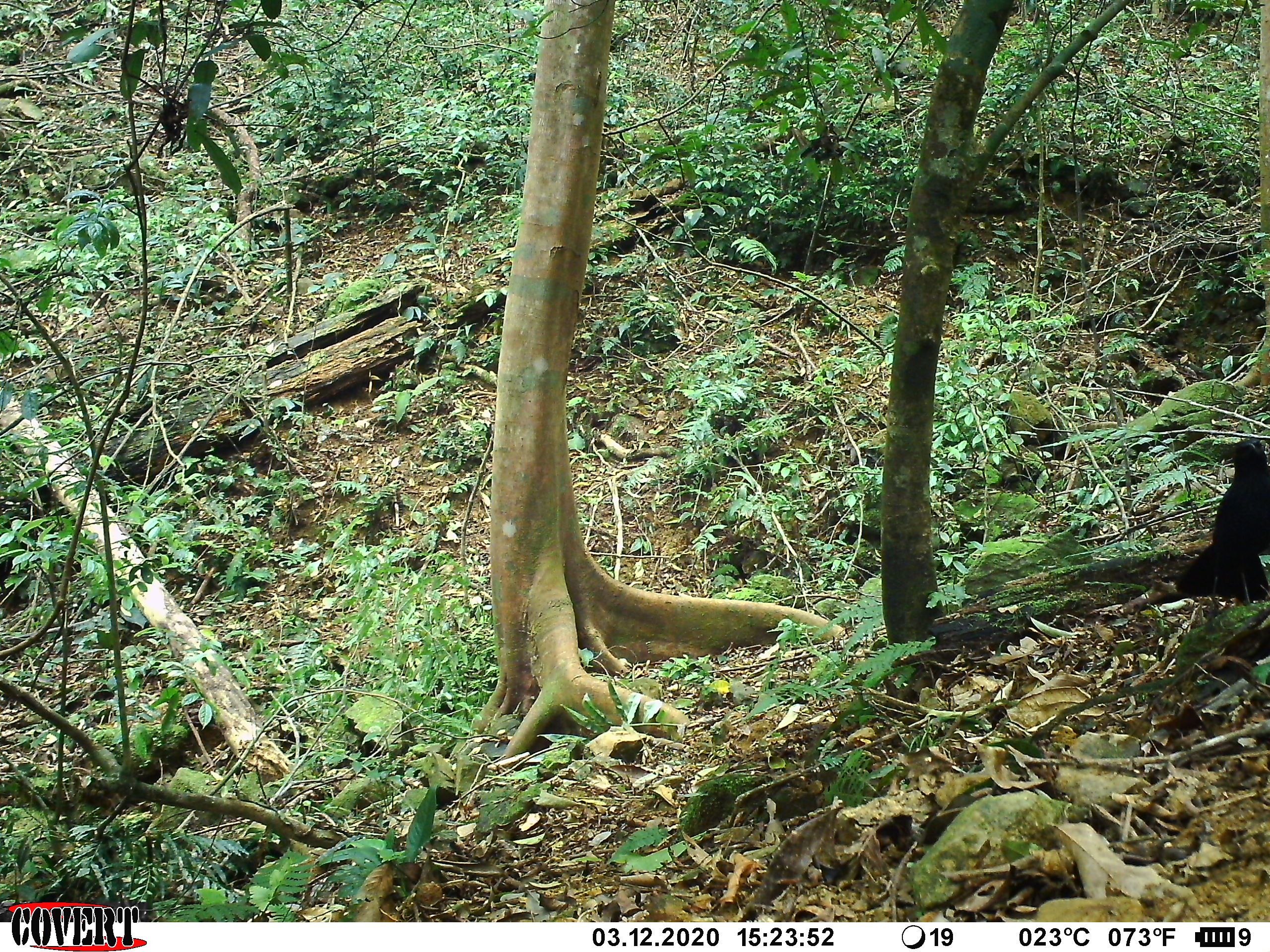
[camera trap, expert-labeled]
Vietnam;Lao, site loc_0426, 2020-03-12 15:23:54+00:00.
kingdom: Animalia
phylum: Chordata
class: Aves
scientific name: Aves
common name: bird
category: unidentified bird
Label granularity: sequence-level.